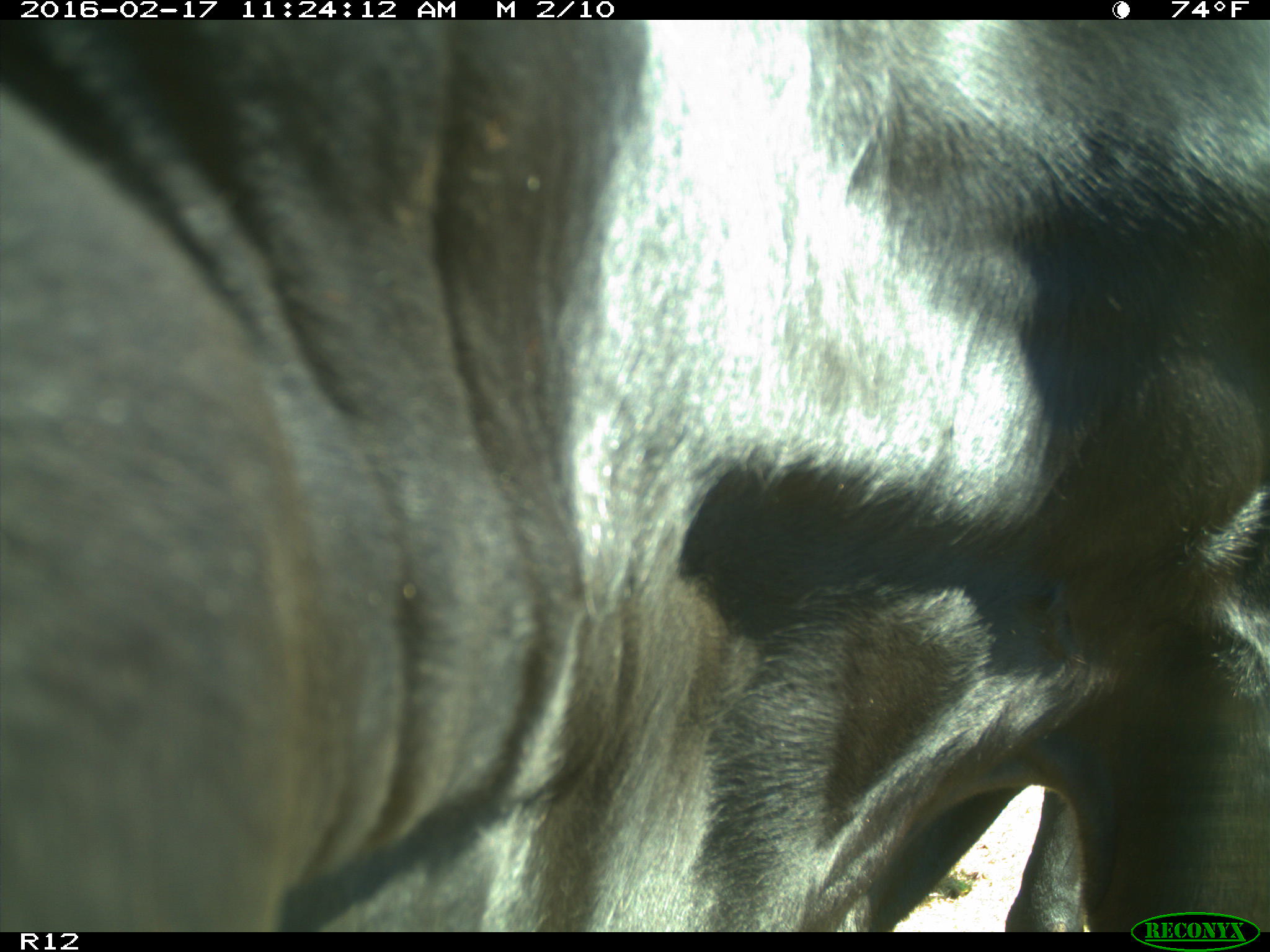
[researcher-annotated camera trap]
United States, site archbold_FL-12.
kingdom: Animalia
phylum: Chordata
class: Mammalia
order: Artiodactyla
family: Bovidae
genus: Bos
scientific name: Bos taurus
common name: domestic cow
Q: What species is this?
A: Bos taurus (domestic cow).